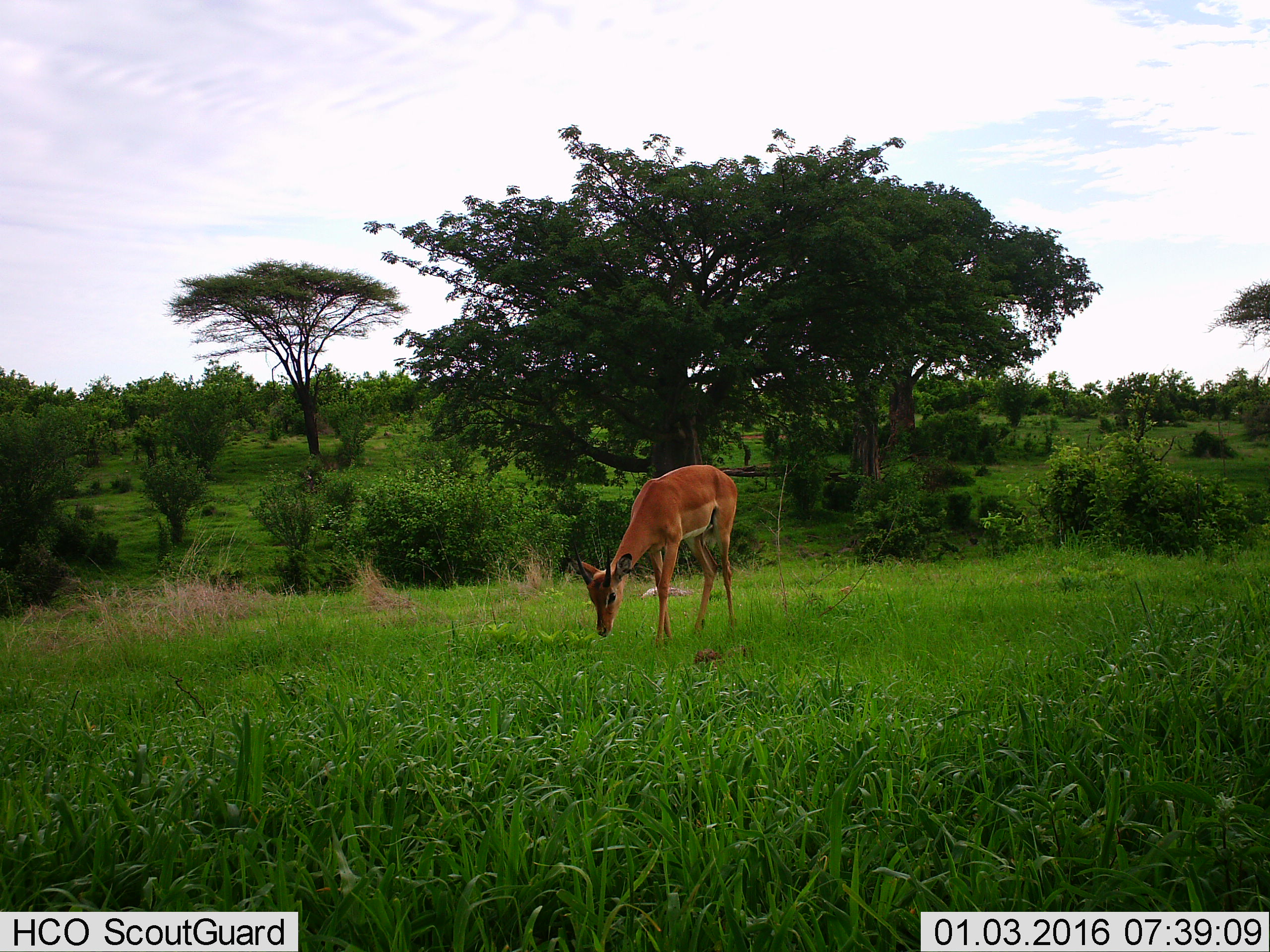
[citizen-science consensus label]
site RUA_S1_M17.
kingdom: Animalia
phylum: Chordata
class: Mammalia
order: Artiodactyla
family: Bovidae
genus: Aepyceros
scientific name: Aepyceros melampus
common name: impala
Impala (Aepyceros melampus), count 1. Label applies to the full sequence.